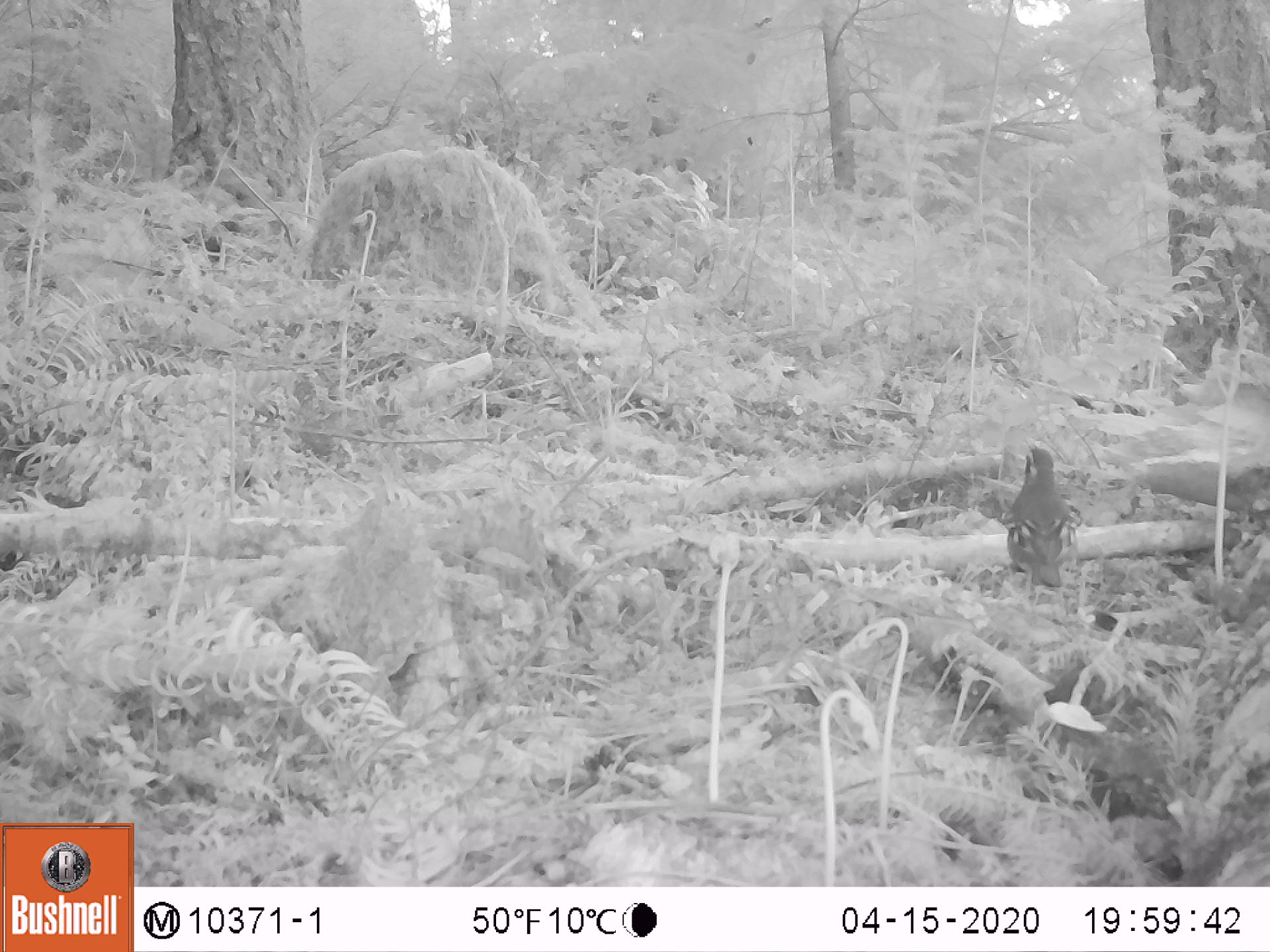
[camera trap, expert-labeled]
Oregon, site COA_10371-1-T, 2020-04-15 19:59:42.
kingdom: Animalia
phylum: Chordata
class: Aves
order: Passeriformes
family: Turdidae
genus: Ixoreus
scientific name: Ixoreus naevius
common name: varied thrush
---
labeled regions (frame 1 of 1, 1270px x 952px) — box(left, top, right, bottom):
varied thrush: box(1002, 440, 1075, 589)